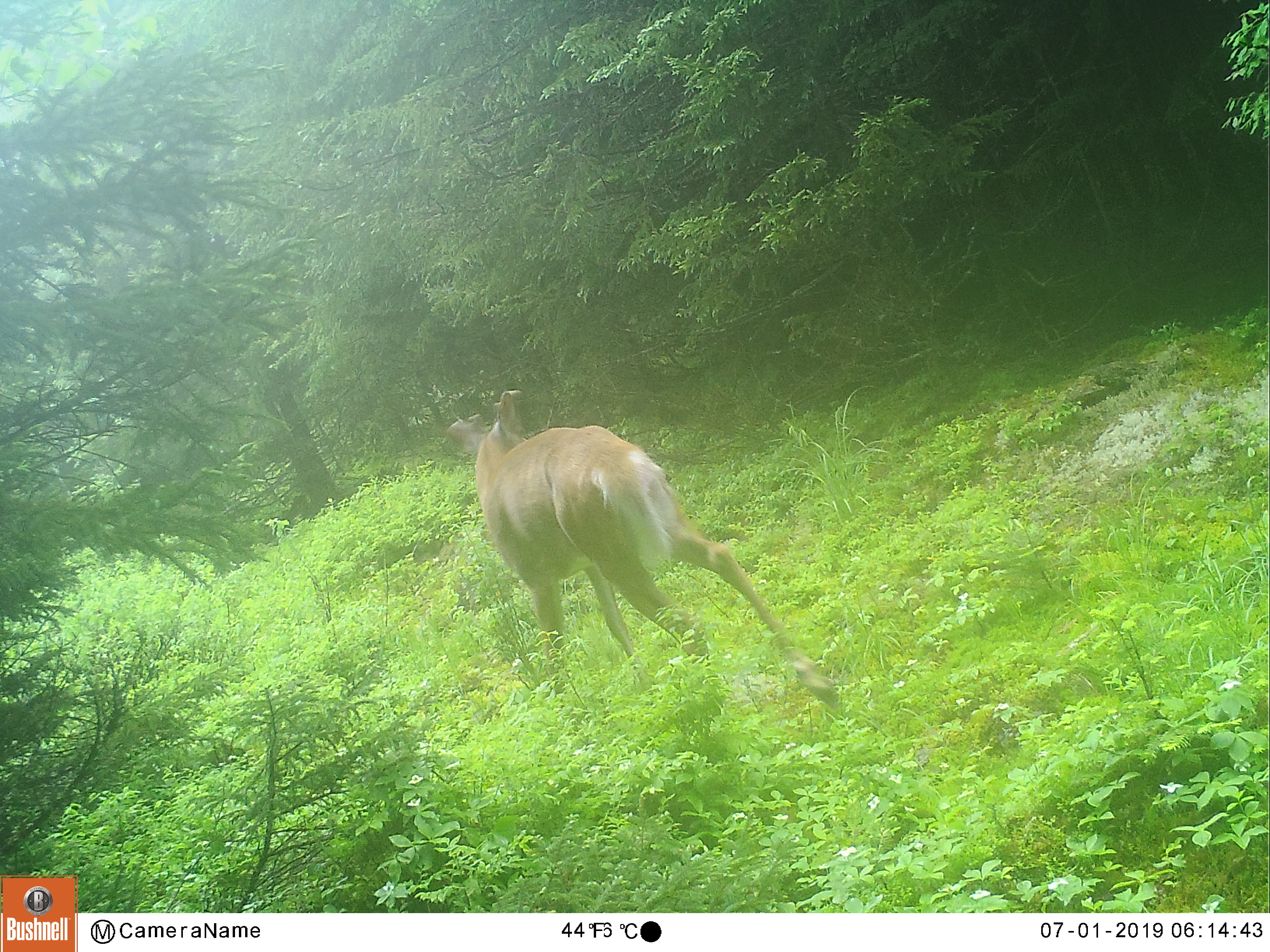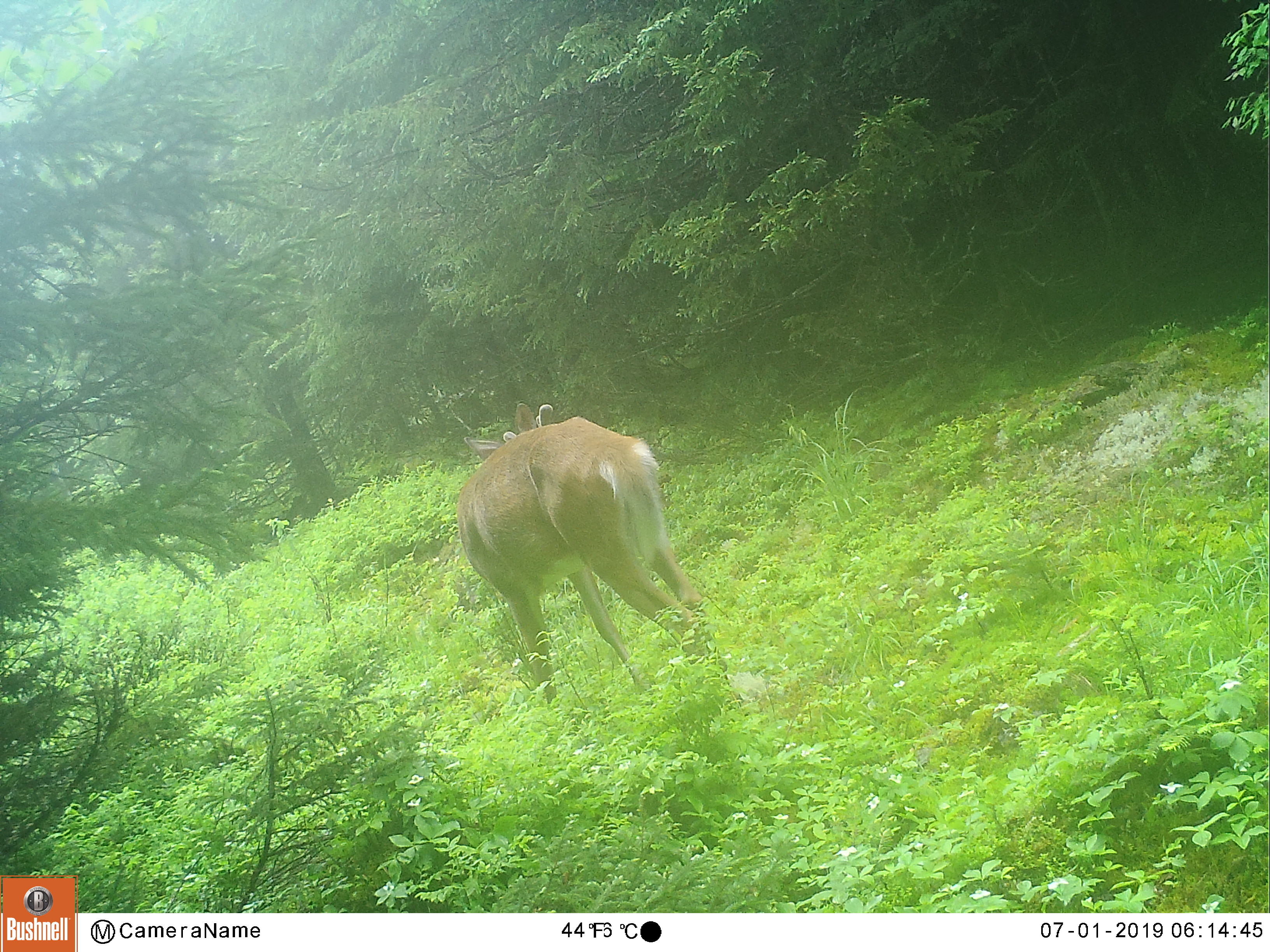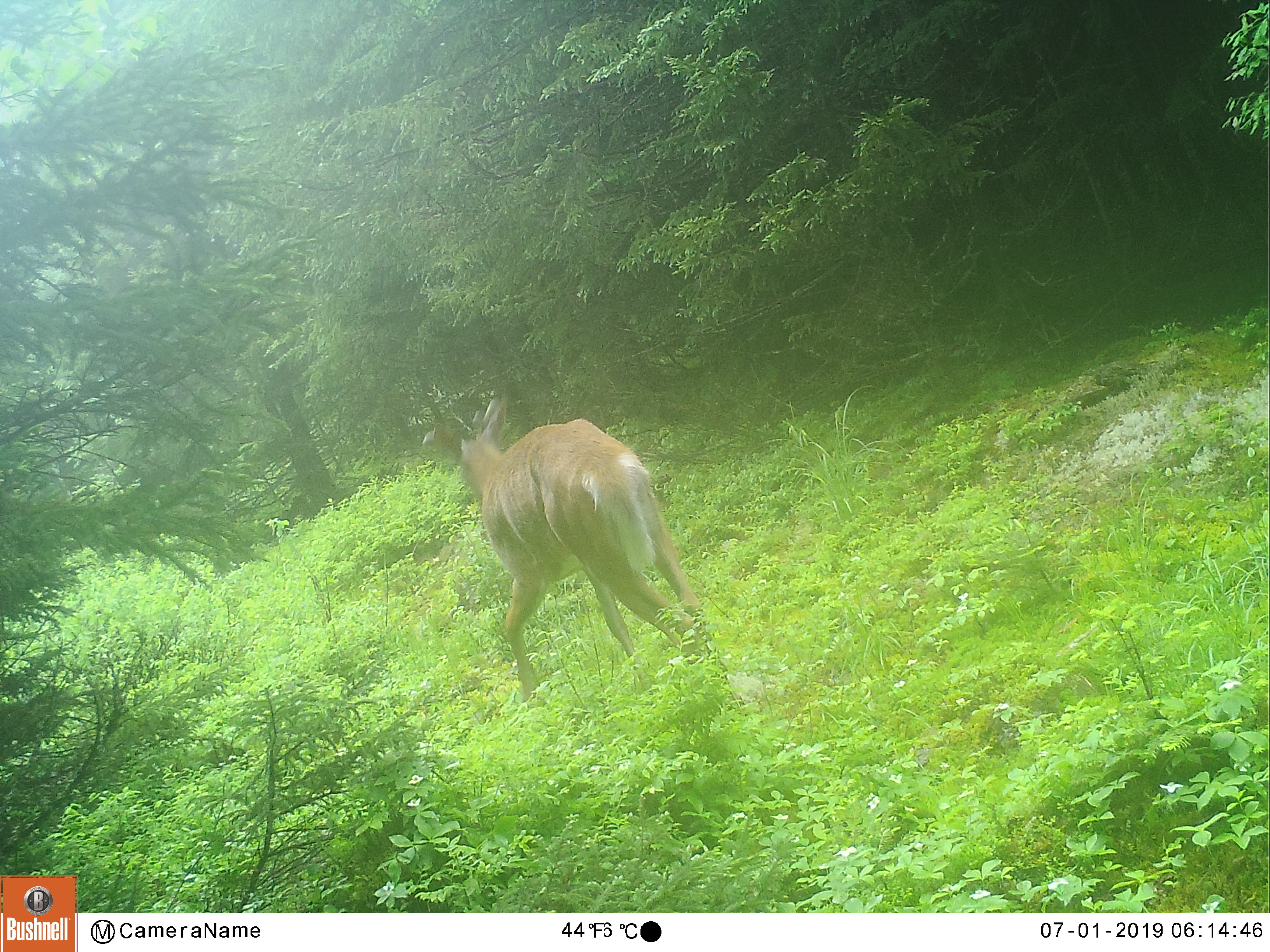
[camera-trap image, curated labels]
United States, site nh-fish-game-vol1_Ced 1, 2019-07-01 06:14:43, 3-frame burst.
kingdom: Animalia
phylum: Chordata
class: Mammalia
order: Artiodactyla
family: Cervidae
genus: Odocoileus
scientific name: Odocoileus virginianus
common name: white-tailed deer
White-tailed deer (Odocoileus virginianus).